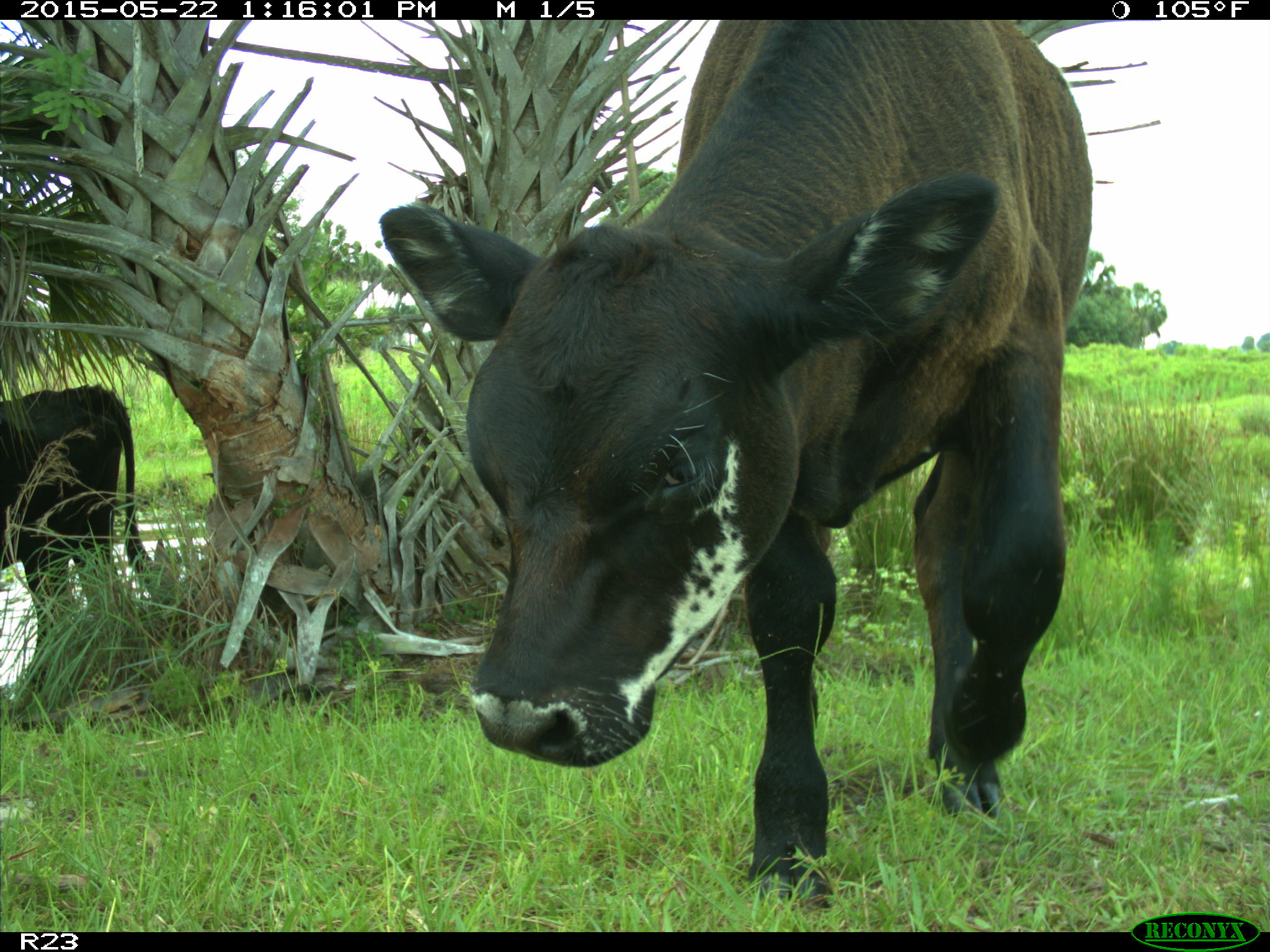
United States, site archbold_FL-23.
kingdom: Animalia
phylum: Chordata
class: Mammalia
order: Artiodactyla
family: Bovidae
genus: Bos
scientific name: Bos taurus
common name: domestic cow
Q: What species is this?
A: Bos taurus (domestic cow).